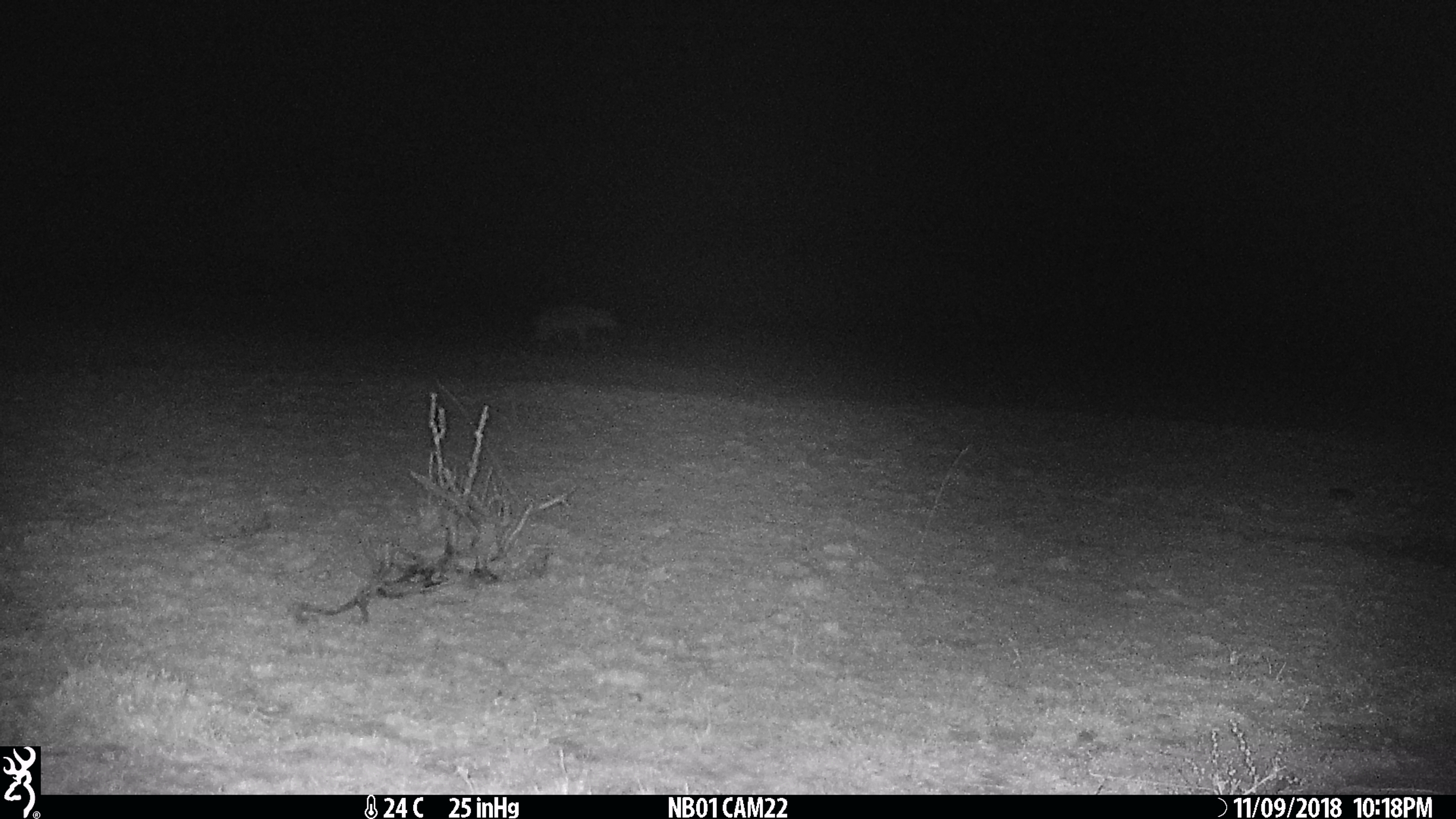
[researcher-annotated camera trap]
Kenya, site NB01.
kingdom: Animalia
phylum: Chordata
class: Mammalia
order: Carnivora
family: Hyaenidae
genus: Crocuta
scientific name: Crocuta crocuta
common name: spotted hyena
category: hyena spotted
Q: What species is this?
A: Hyena spotted (spotted hyena) (Crocuta crocuta).